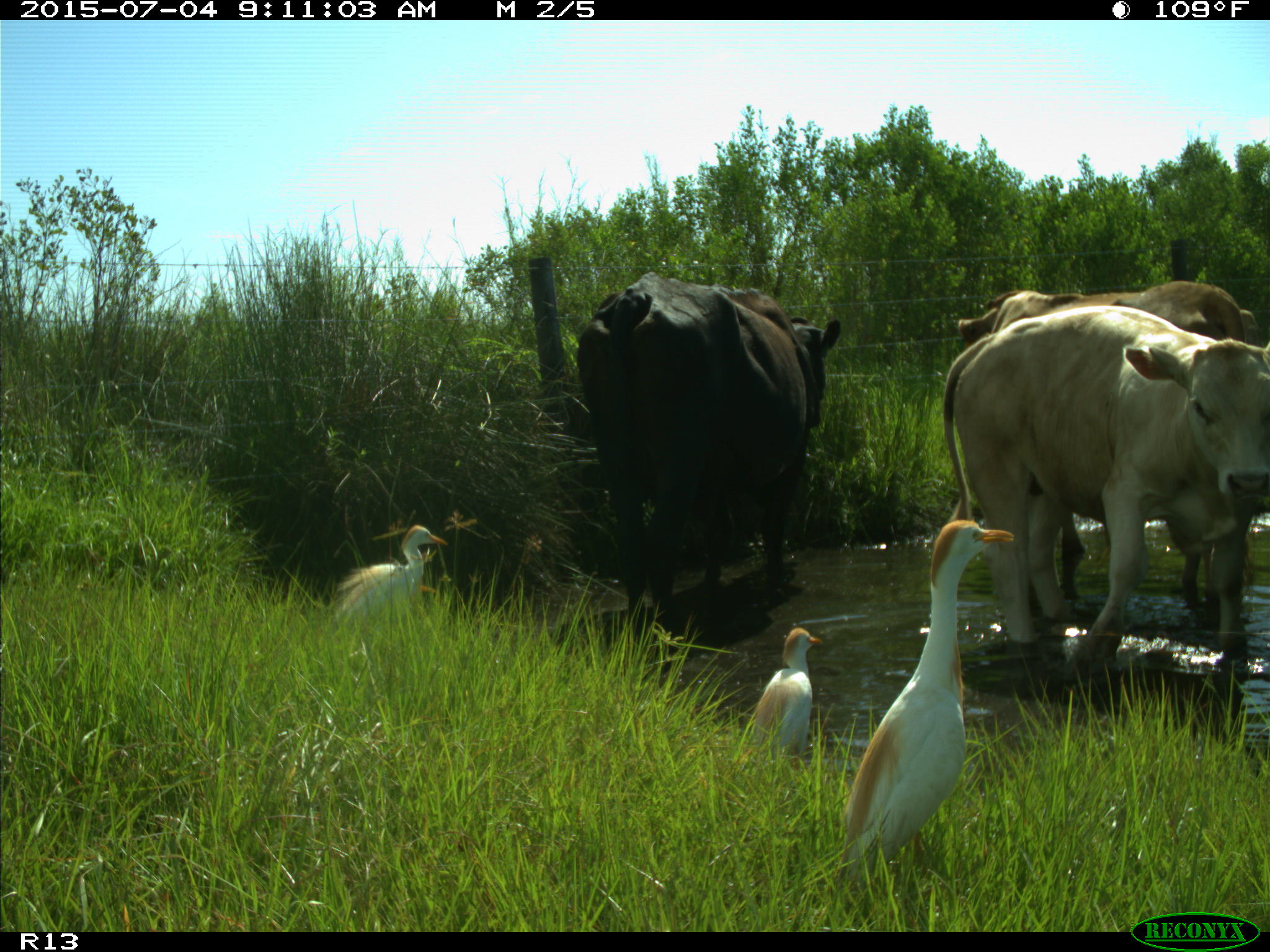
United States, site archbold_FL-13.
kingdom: Animalia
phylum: Chordata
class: Mammalia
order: Artiodactyla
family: Bovidae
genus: Bos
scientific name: Bos taurus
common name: domestic cow